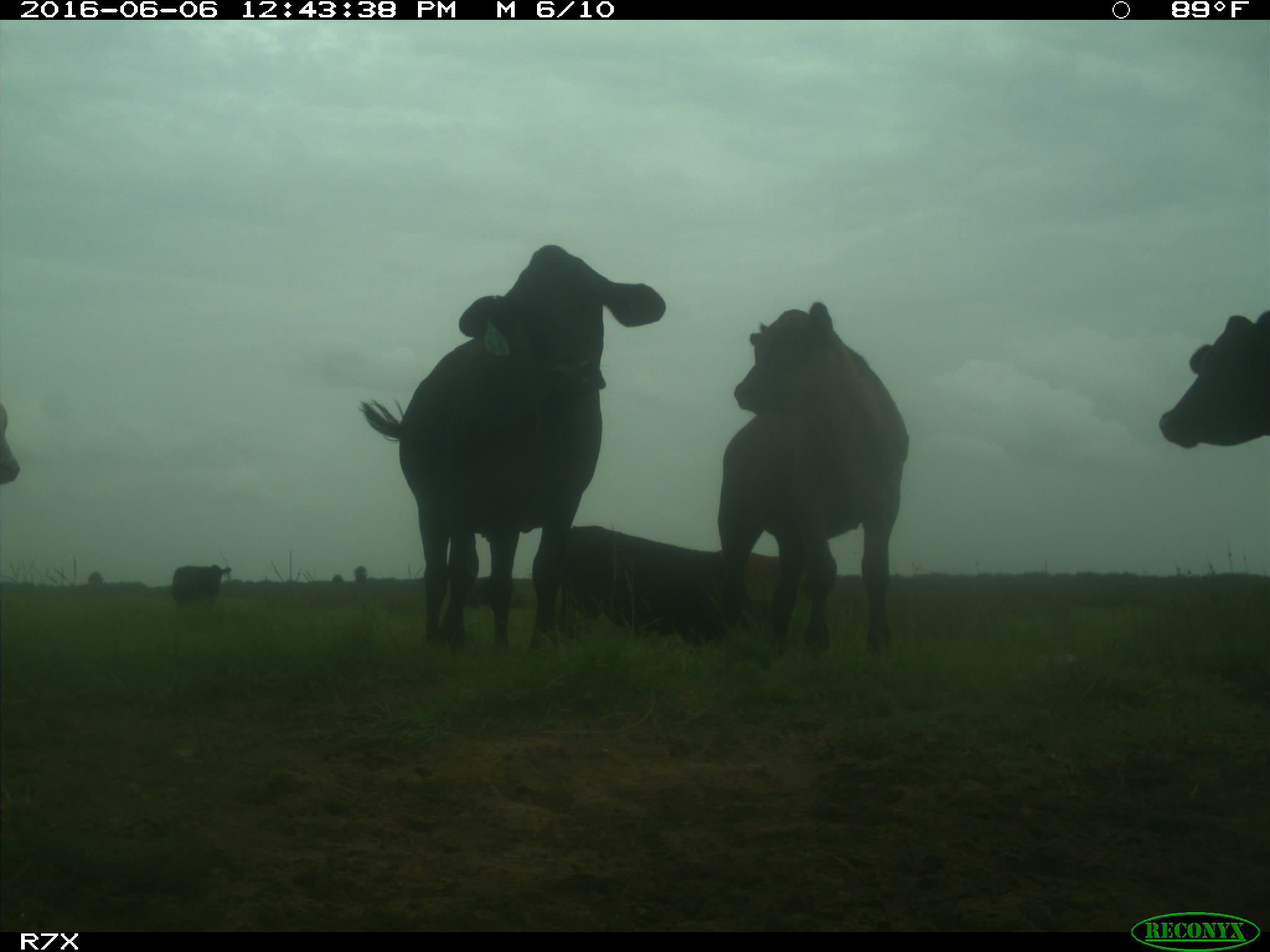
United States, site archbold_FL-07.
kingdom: Animalia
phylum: Chordata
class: Mammalia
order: Artiodactyla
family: Bovidae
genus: Bos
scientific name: Bos taurus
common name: domestic cow